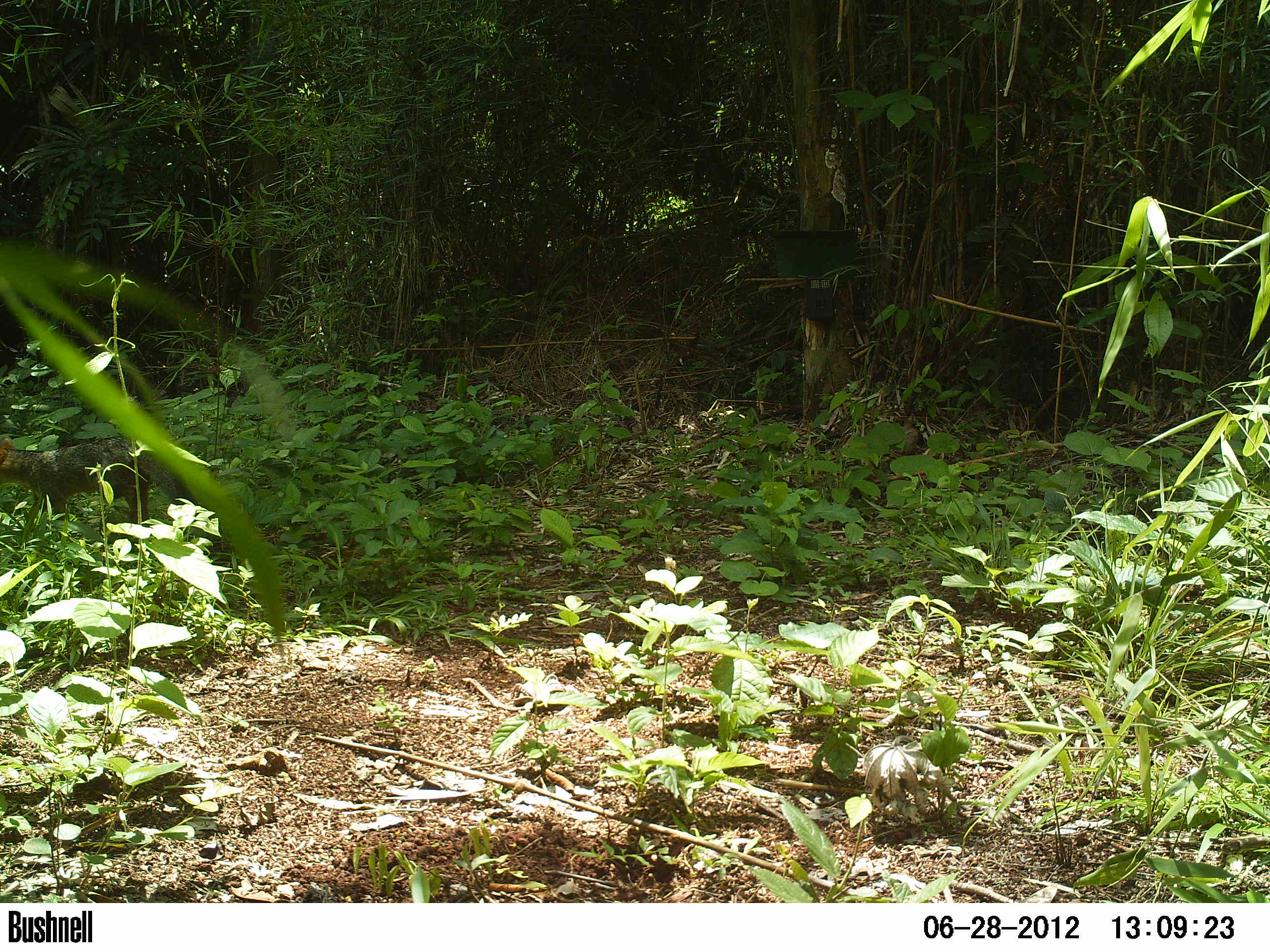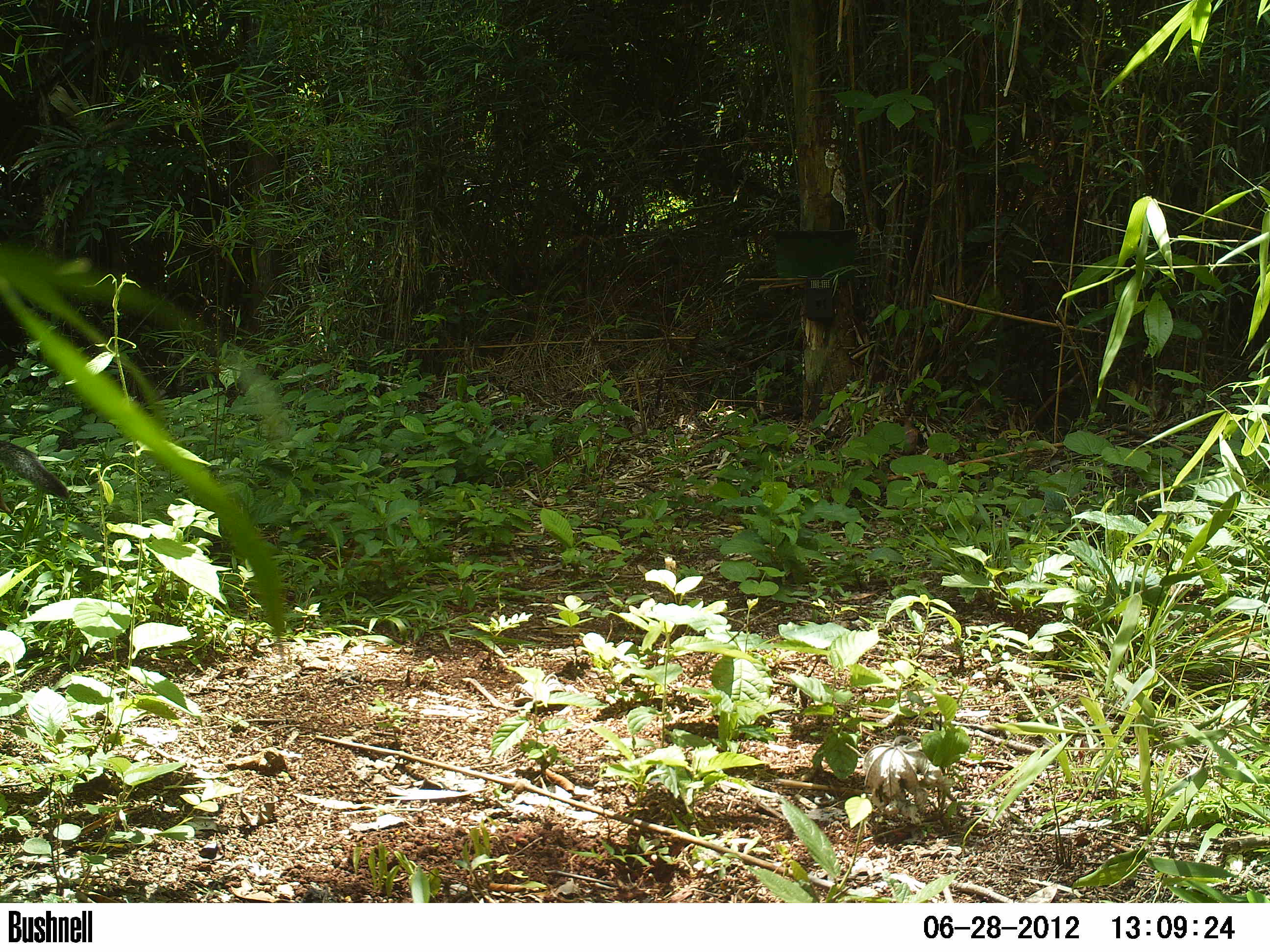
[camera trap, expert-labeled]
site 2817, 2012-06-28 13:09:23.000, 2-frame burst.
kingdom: Animalia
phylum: Chordata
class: Mammalia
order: Carnivora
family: Canidae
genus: Urocyon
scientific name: Urocyon cinereoargenteus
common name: gray fox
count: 1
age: adult